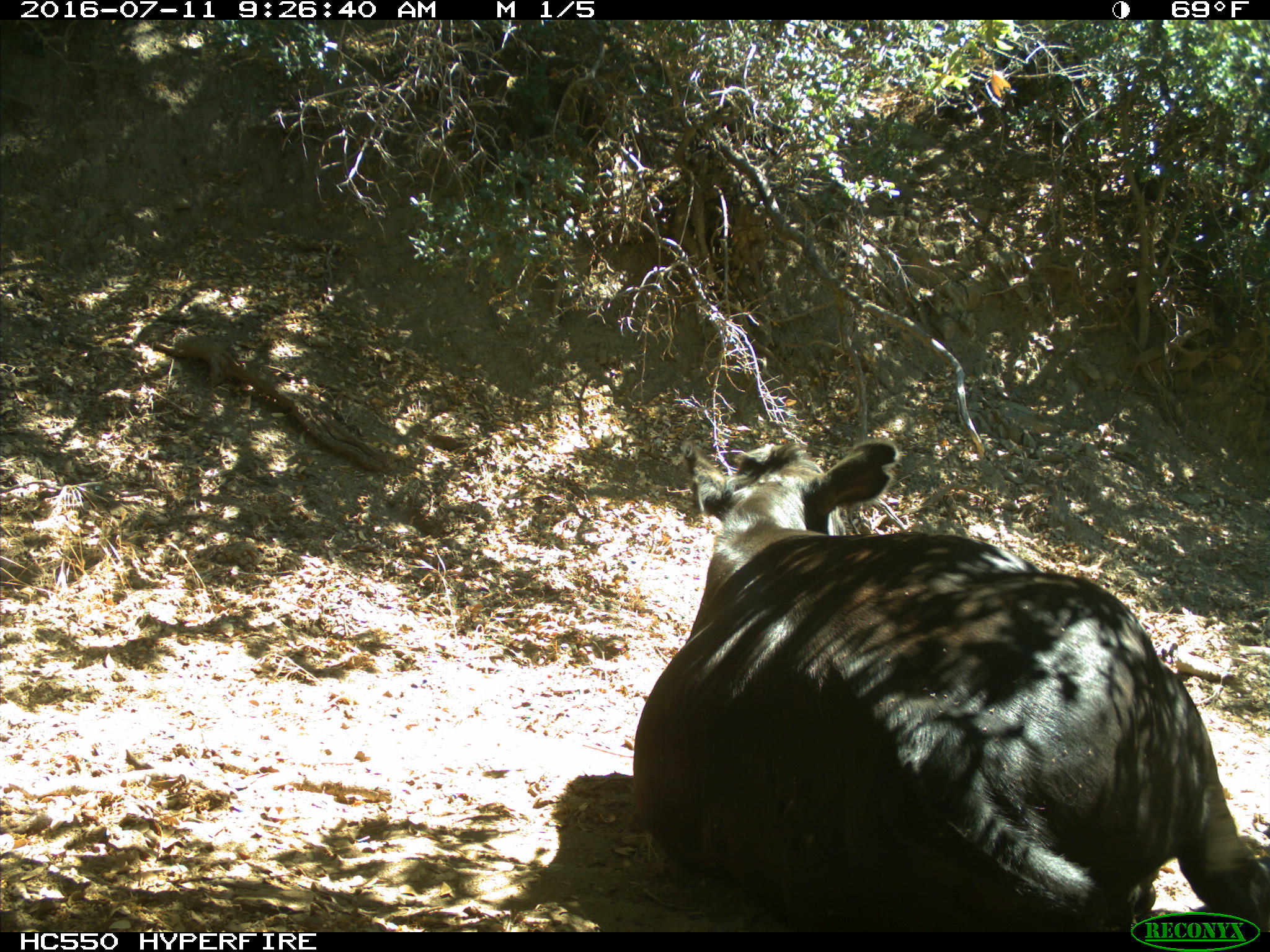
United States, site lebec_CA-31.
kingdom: Animalia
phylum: Chordata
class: Mammalia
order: Artiodactyla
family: Bovidae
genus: Bos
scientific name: Bos taurus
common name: domestic cow